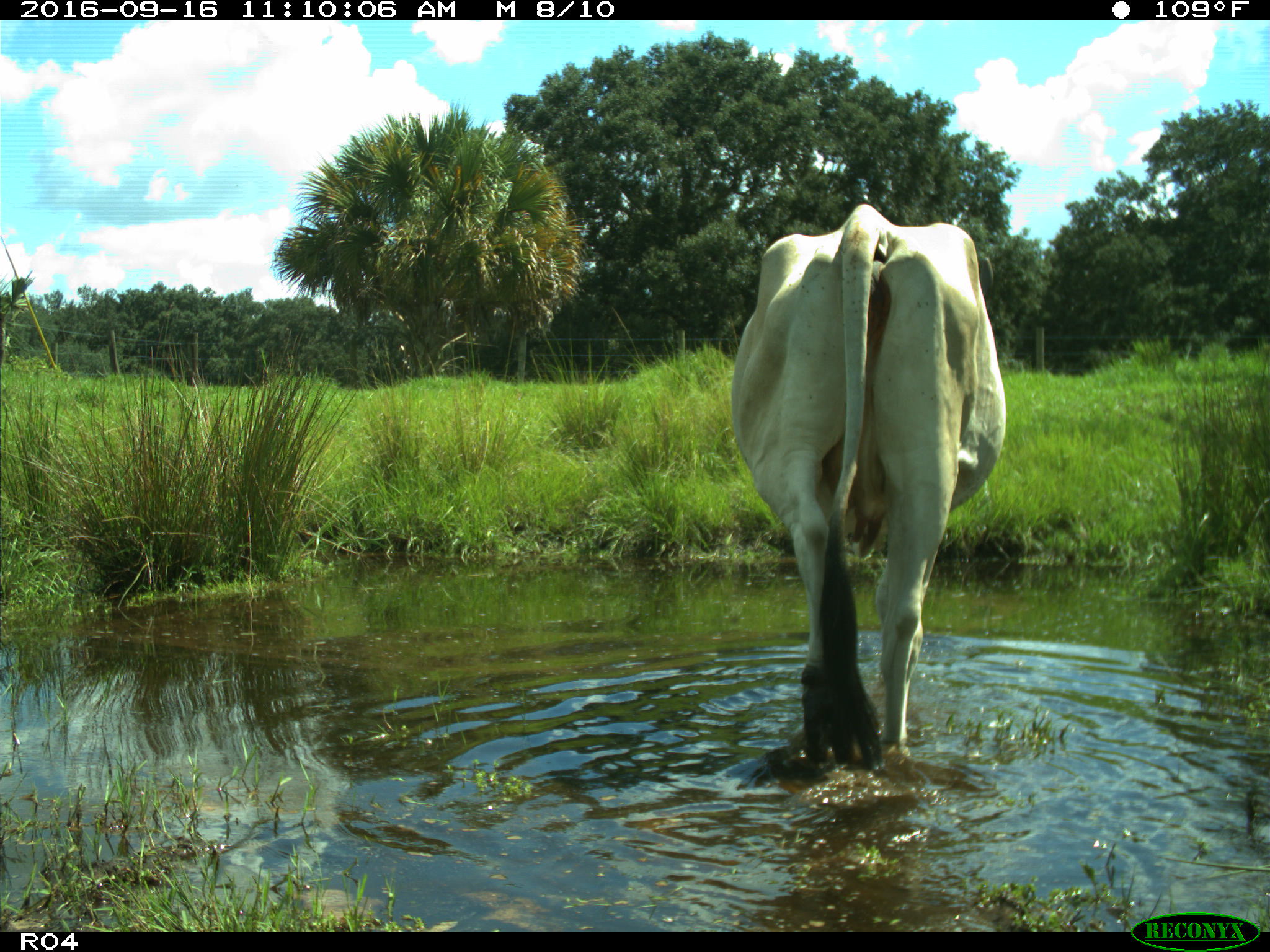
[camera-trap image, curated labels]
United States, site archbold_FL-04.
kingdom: Animalia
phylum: Chordata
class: Mammalia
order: Artiodactyla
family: Bovidae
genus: Bos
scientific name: Bos taurus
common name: domestic cow